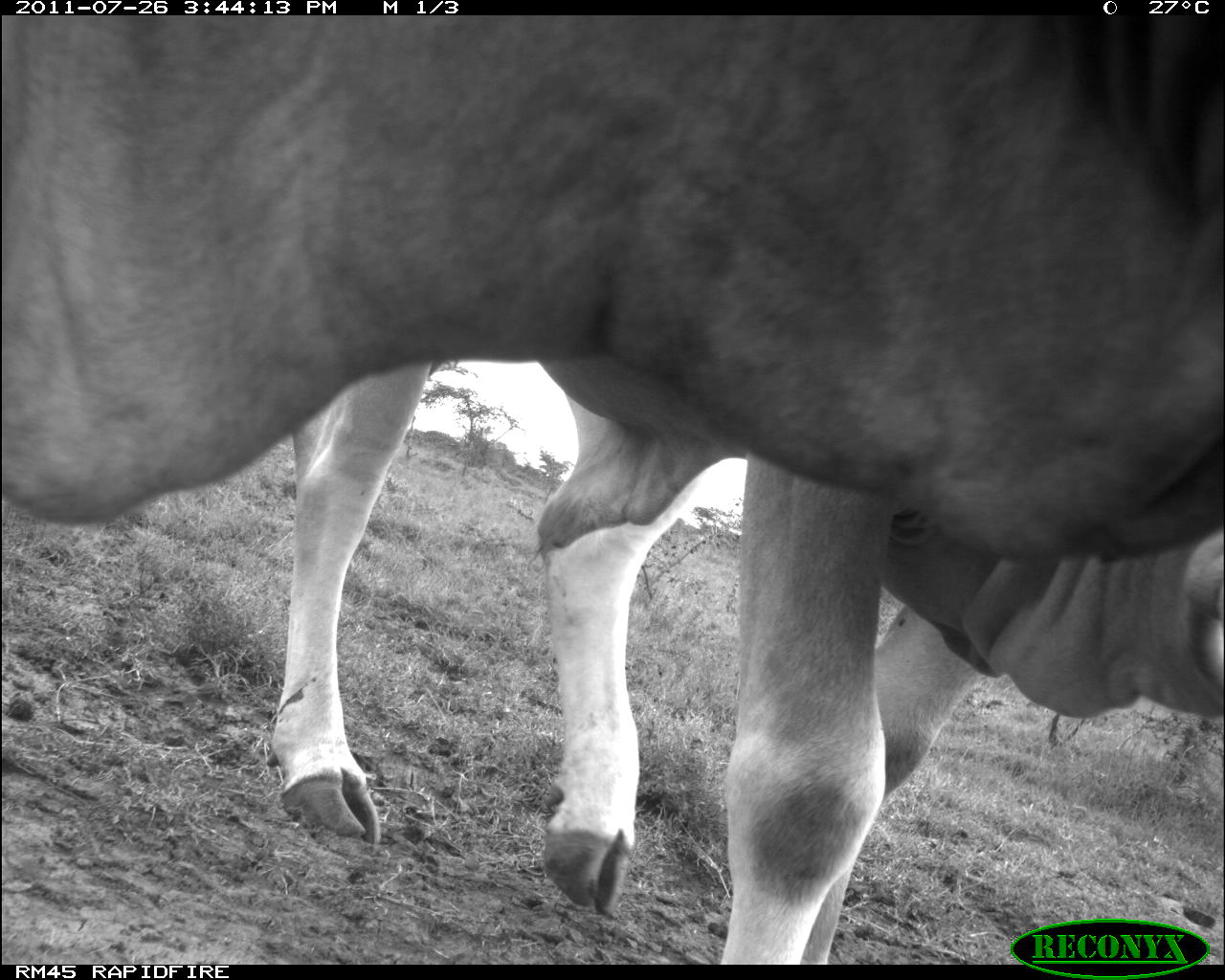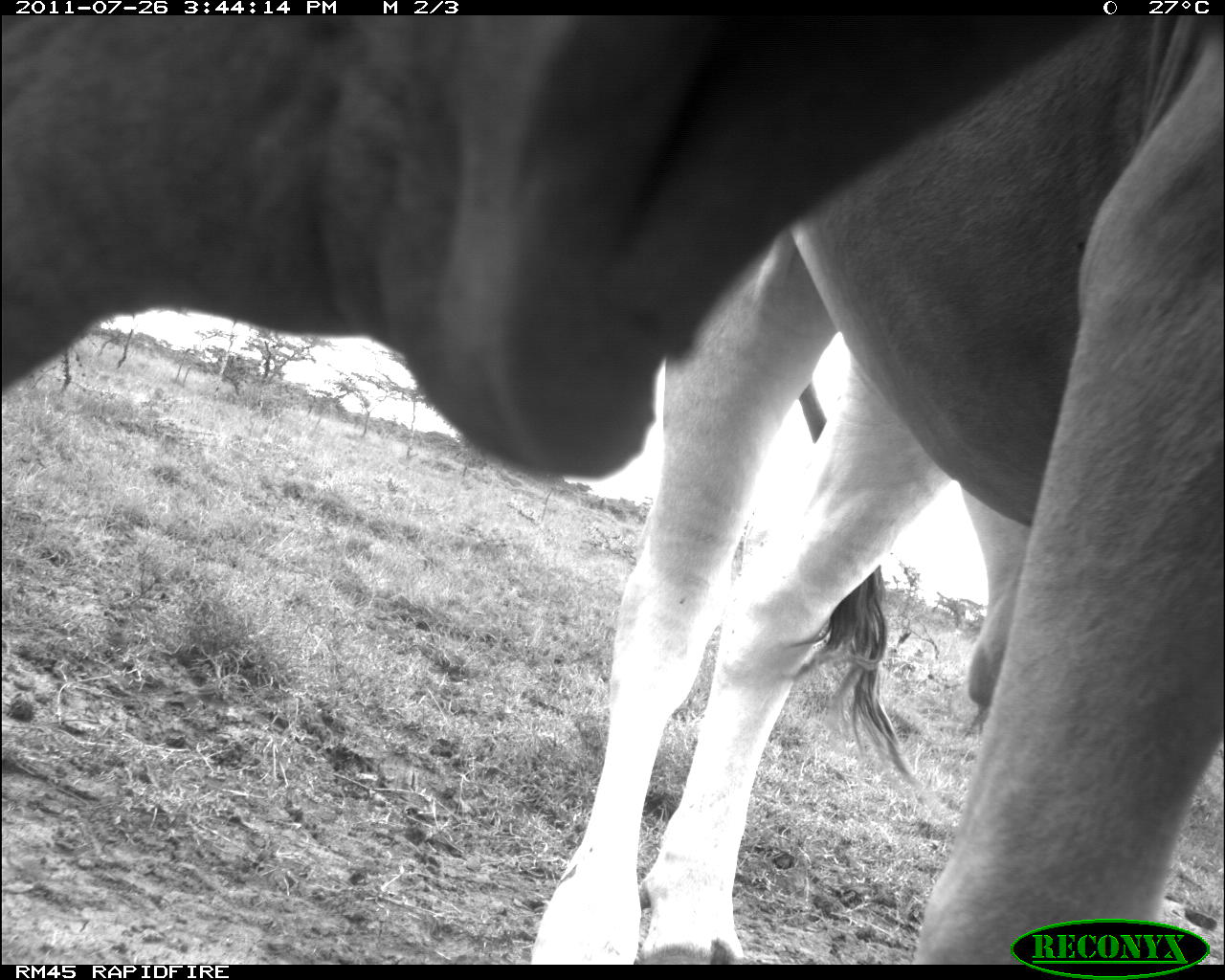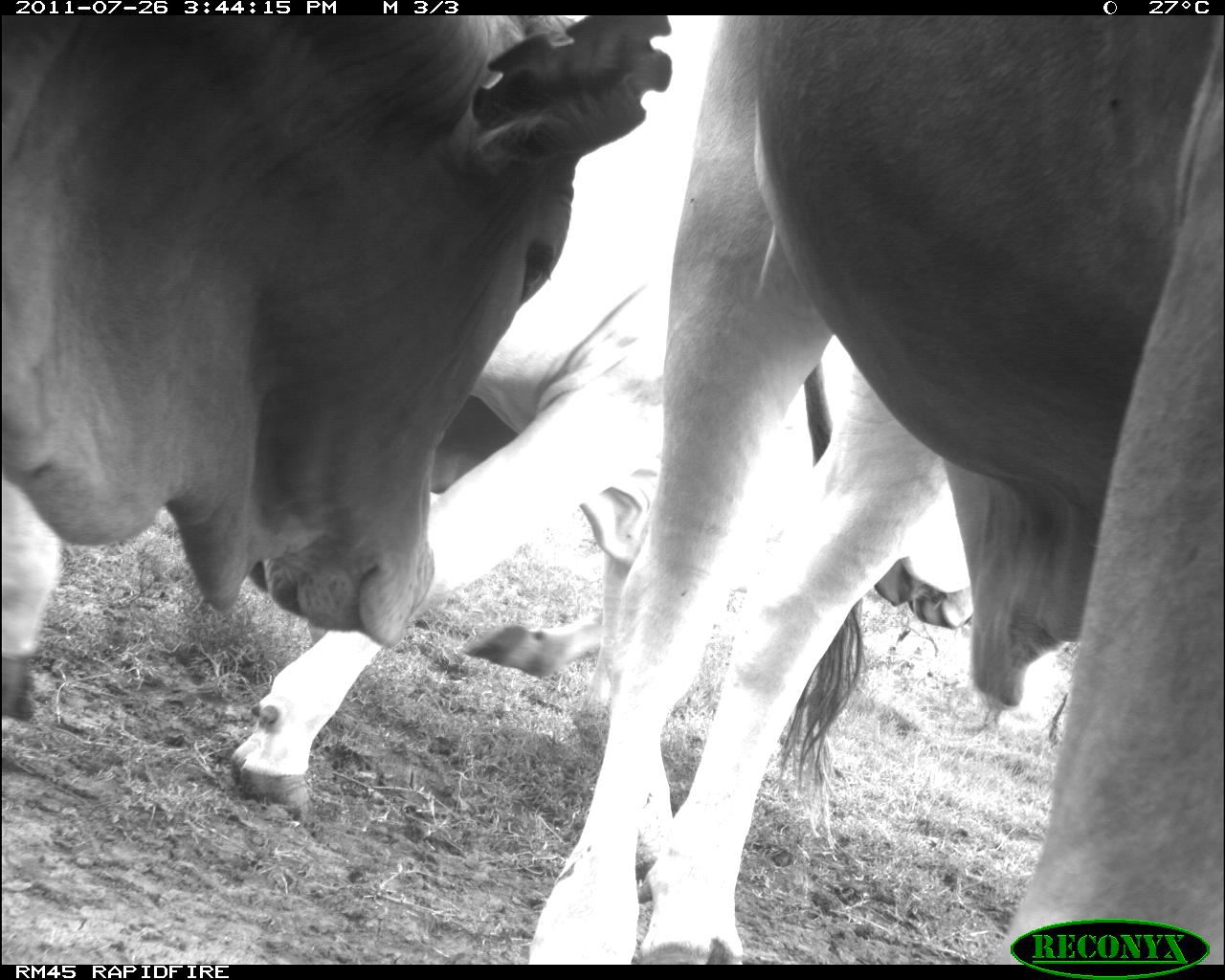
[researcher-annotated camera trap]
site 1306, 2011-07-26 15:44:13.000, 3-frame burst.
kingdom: Animalia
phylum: Chordata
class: Mammalia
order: Artiodactyla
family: Bovidae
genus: Bos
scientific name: Bos taurus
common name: domestic cattle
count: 2